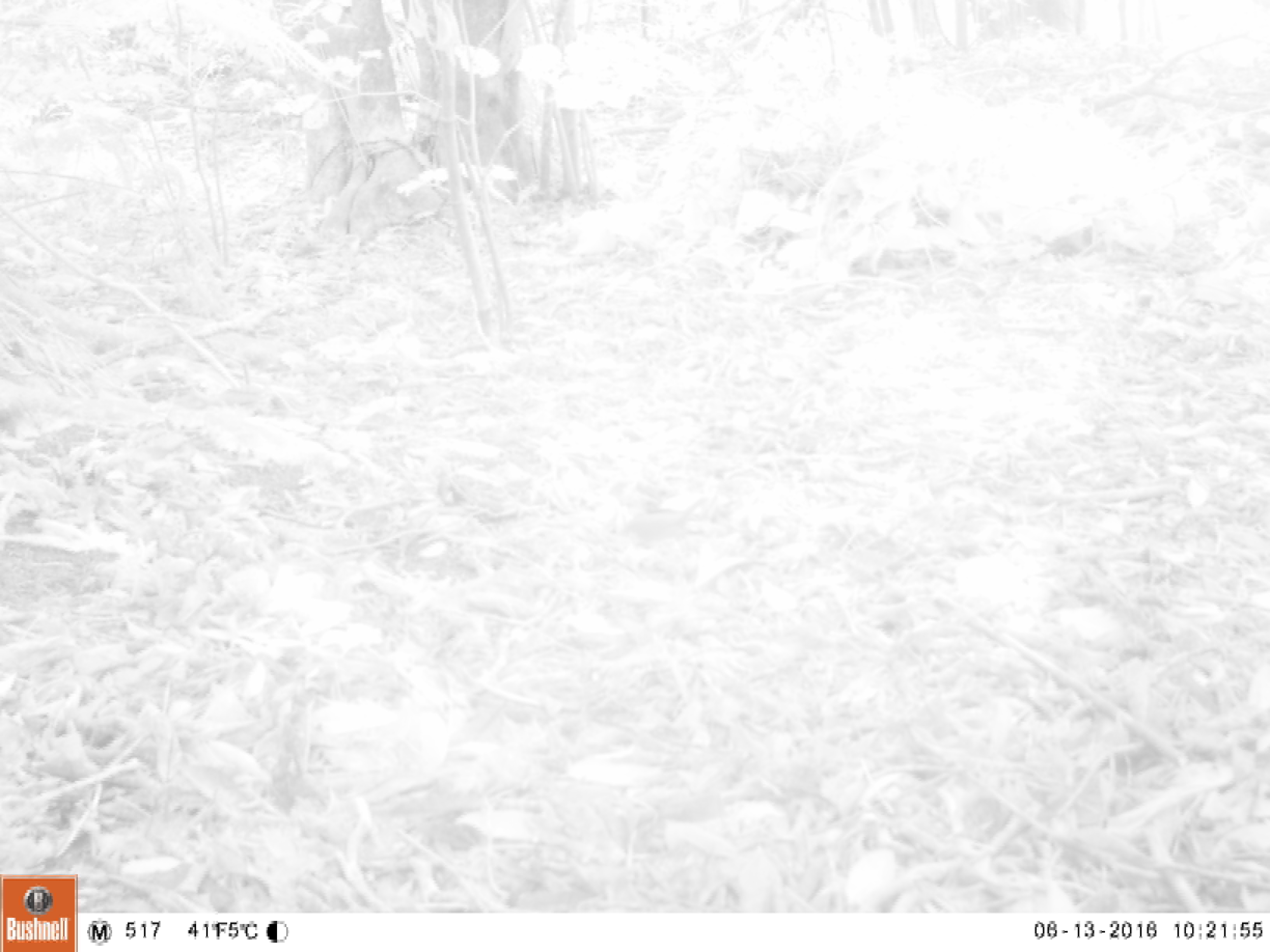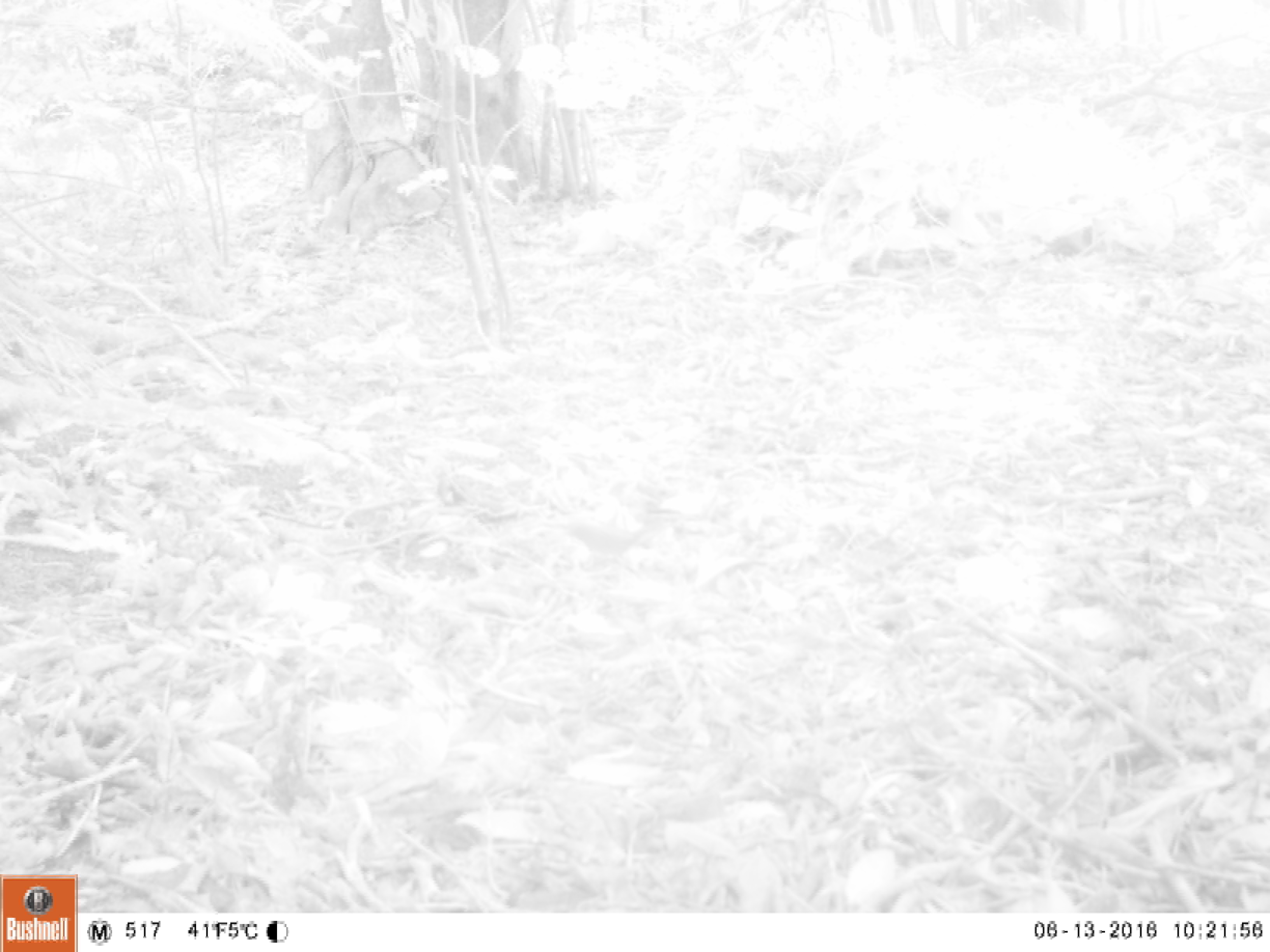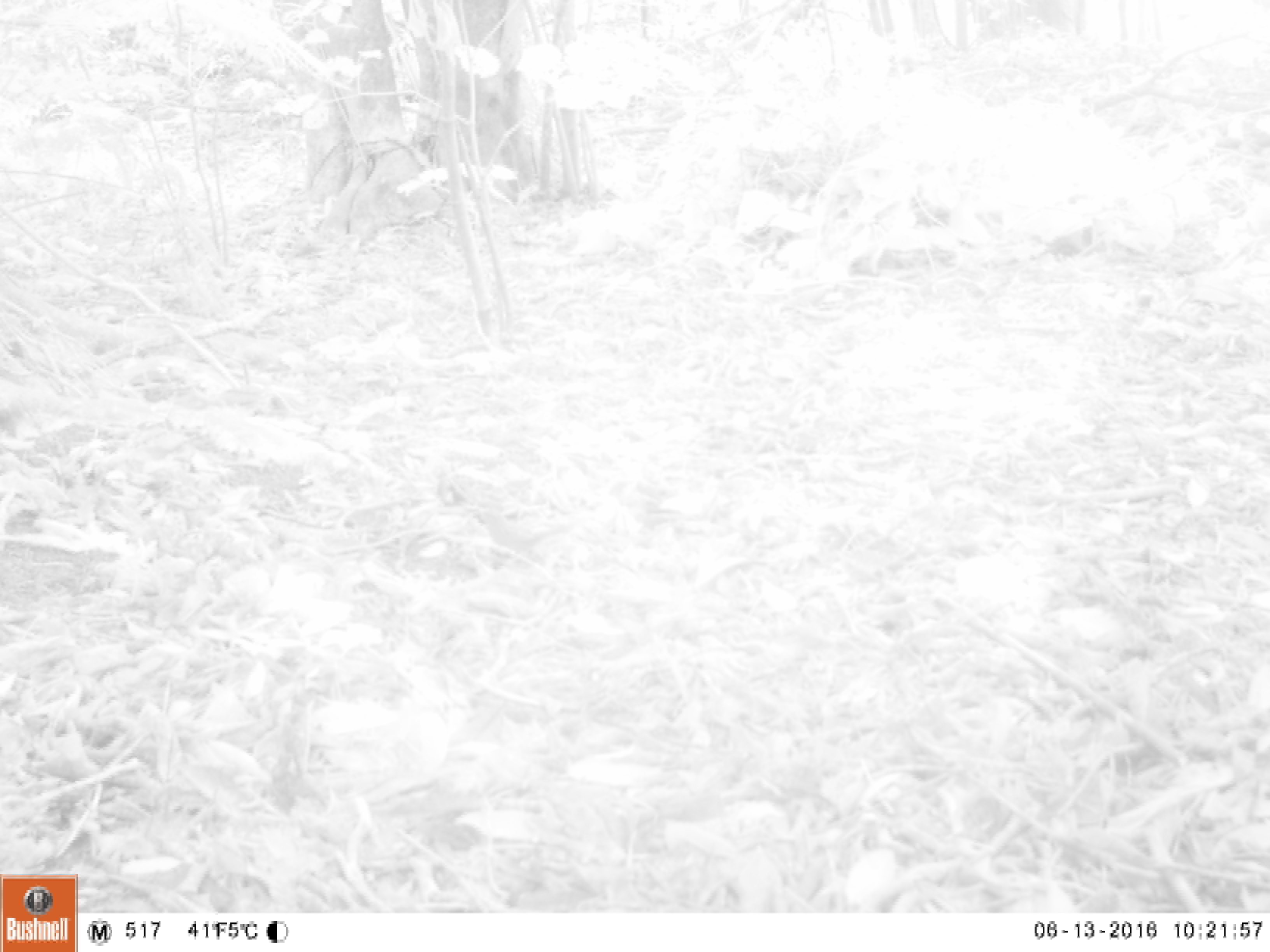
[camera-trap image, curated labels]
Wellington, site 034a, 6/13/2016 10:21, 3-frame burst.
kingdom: Animalia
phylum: Chordata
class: Aves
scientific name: Aves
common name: bird